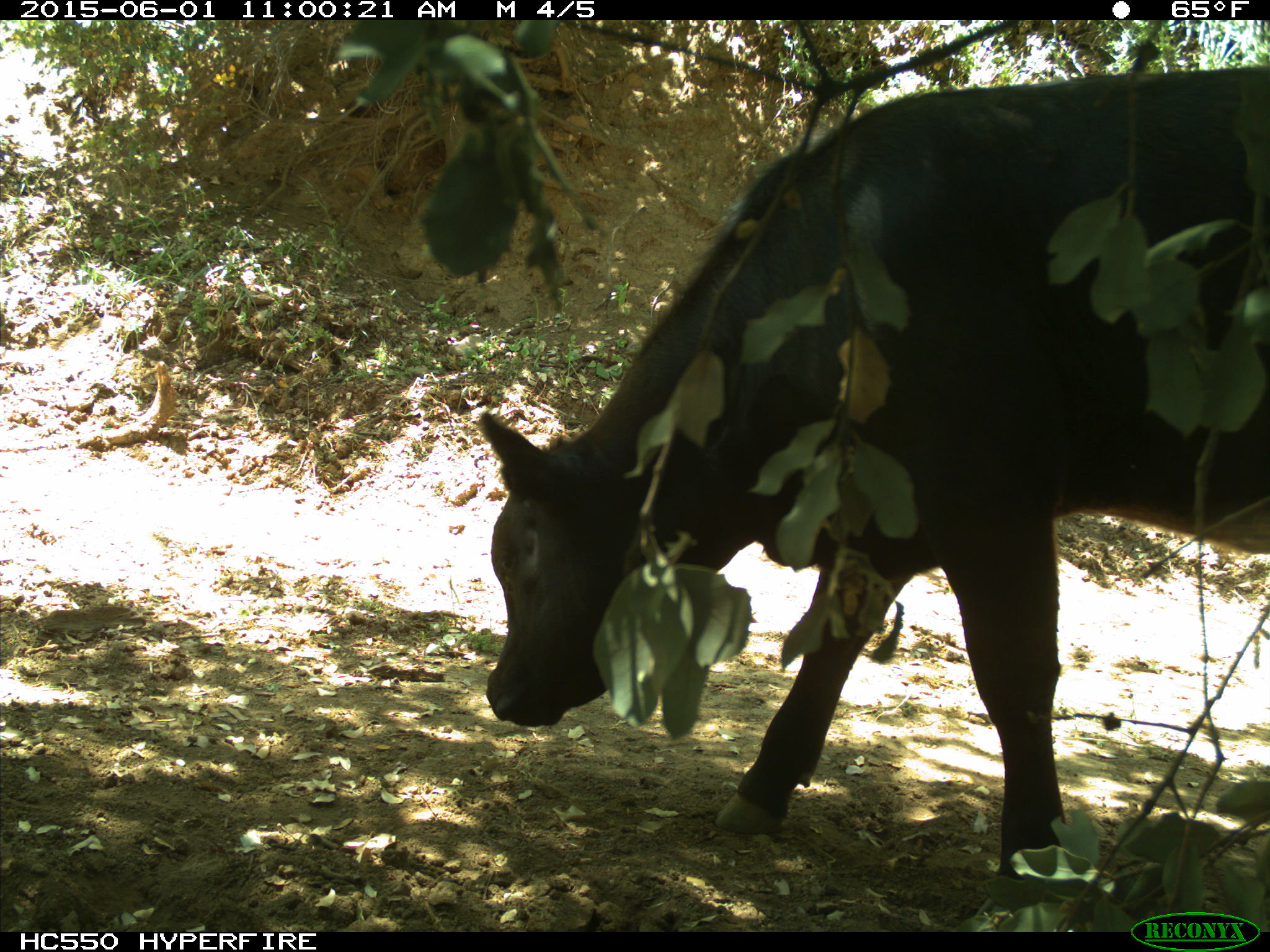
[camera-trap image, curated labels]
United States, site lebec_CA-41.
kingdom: Animalia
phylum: Chordata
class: Mammalia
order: Artiodactyla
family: Bovidae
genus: Bos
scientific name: Bos taurus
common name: domestic cow